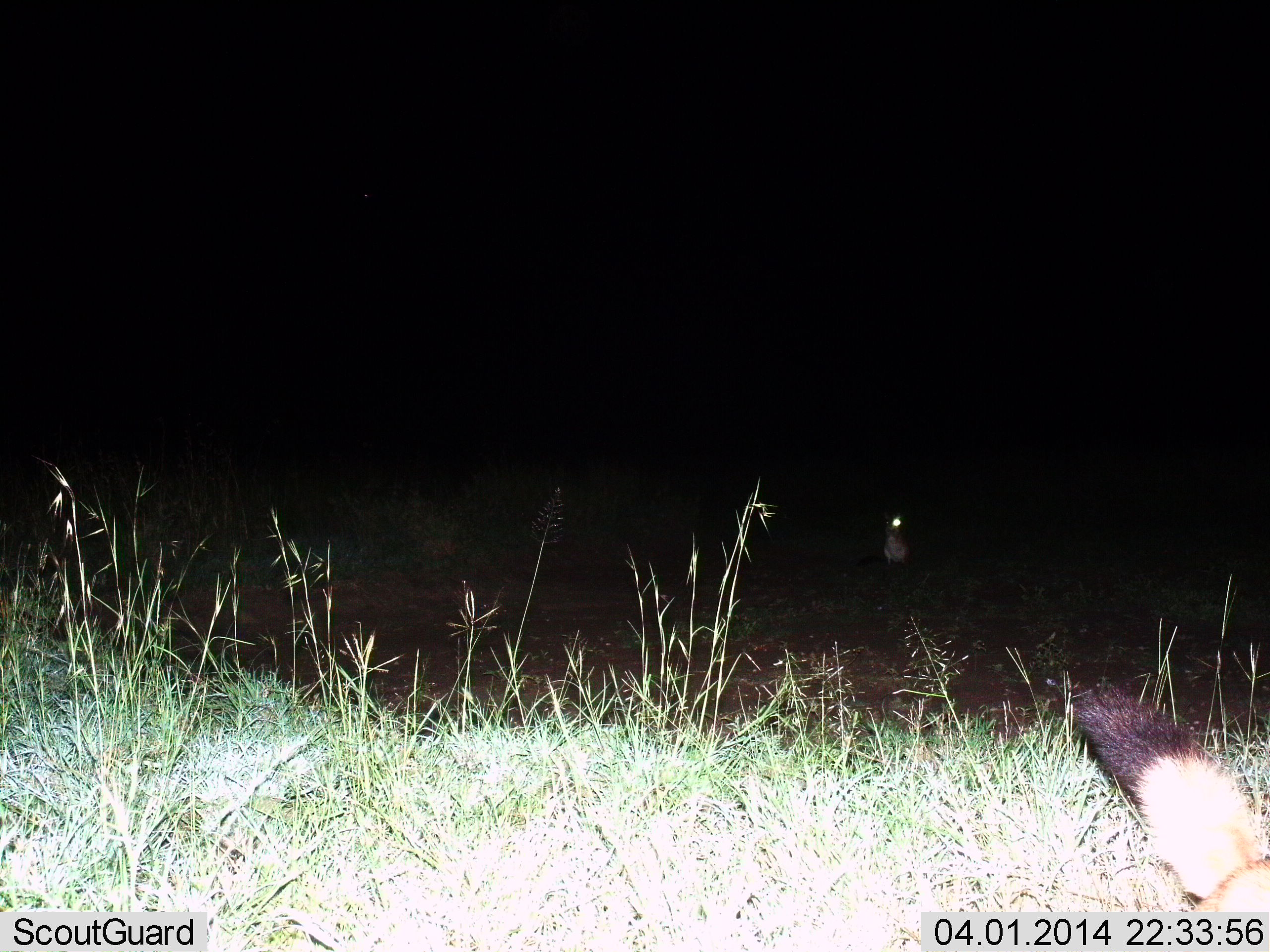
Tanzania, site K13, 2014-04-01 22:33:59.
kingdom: Animalia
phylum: Chordata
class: Mammalia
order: Carnivora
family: Canidae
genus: Otocyon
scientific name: Otocyon megalotis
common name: bat-eared fox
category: batearedfox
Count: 2.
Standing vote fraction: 40%.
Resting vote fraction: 10%.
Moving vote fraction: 90%.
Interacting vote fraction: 0%.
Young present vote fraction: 0%.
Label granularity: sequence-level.